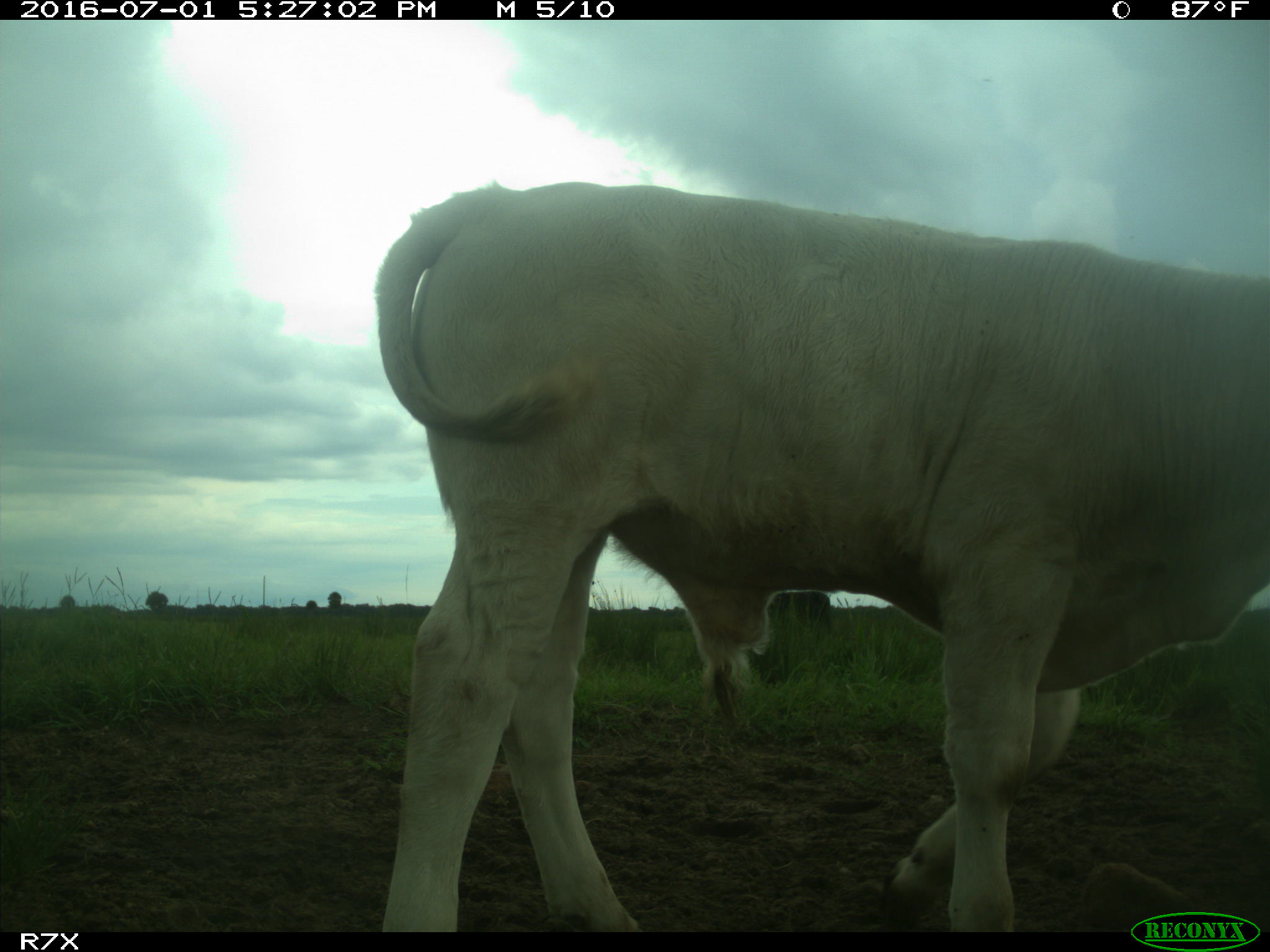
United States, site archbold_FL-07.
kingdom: Animalia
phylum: Chordata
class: Mammalia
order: Artiodactyla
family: Bovidae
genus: Bos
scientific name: Bos taurus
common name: domestic cow